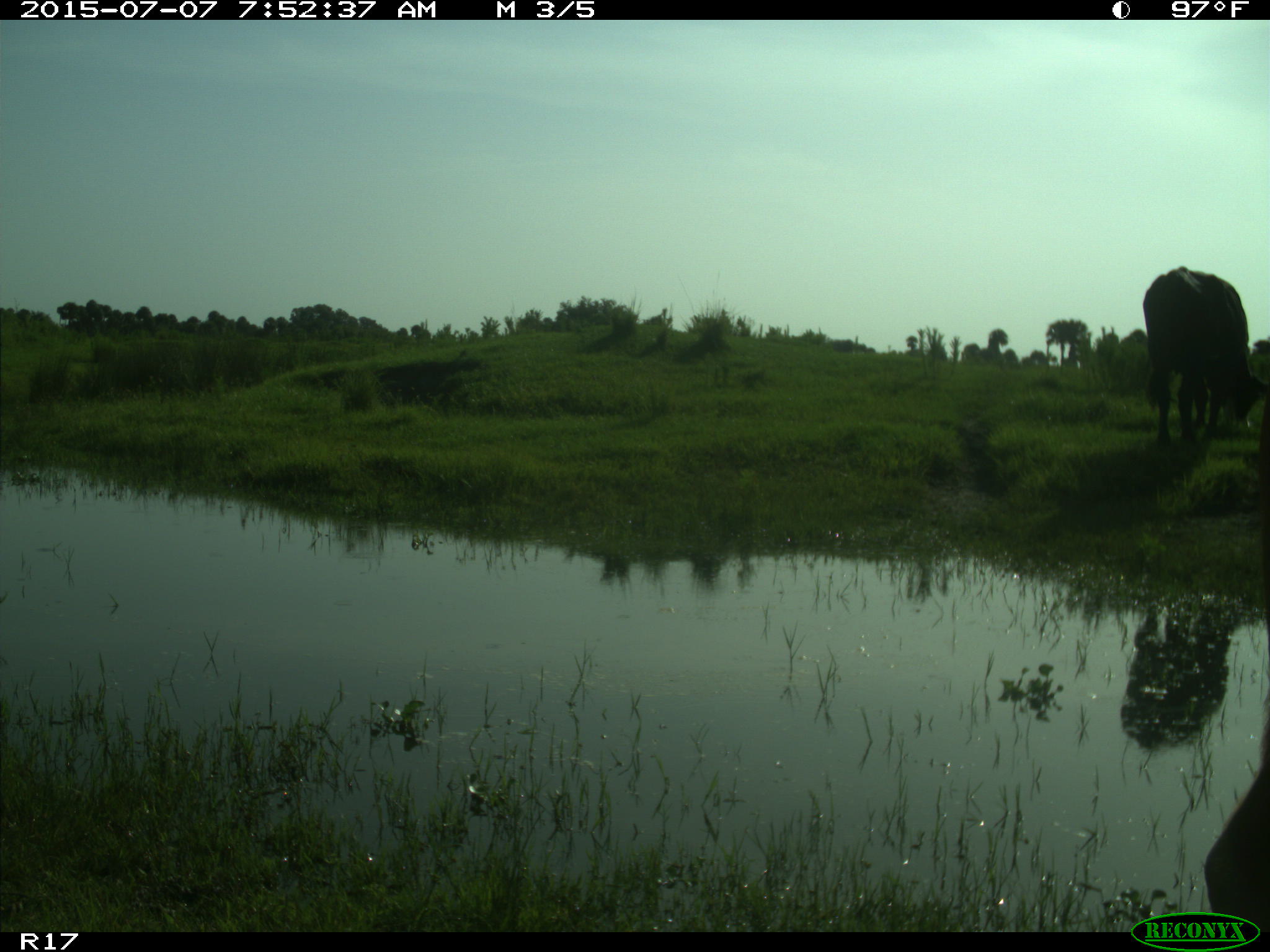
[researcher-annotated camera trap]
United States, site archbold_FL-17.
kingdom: Animalia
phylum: Chordata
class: Mammalia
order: Artiodactyla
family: Bovidae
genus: Bos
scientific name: Bos taurus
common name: domestic cow